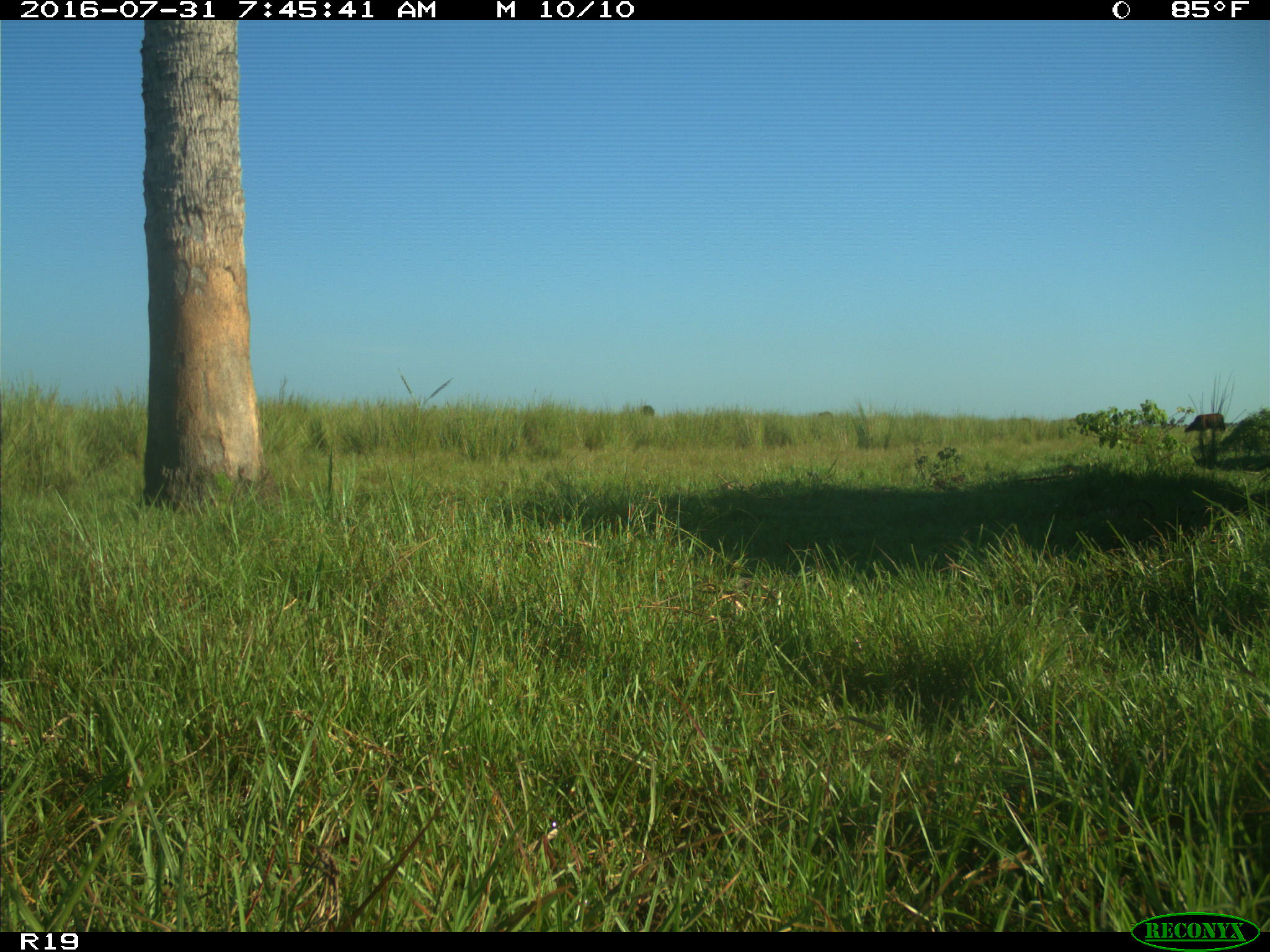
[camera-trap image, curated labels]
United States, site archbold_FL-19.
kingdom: Animalia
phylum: Chordata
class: Mammalia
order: Artiodactyla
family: Bovidae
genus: Bos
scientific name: Bos taurus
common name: domestic cow